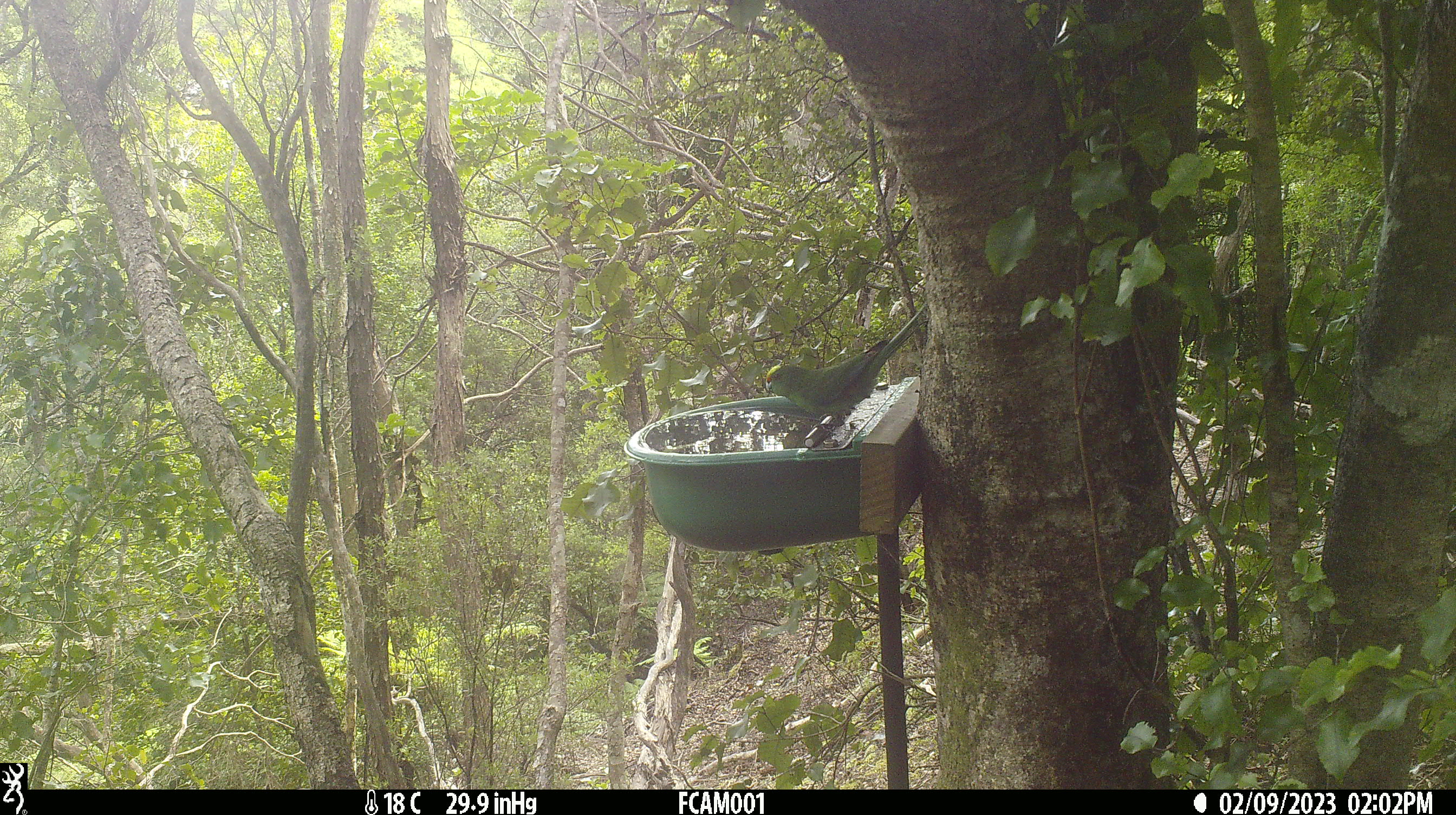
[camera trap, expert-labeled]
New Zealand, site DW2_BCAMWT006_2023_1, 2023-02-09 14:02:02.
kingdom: Animalia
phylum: Chordata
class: Aves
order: Psittaciformes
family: Psittaculidae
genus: Cyanoramphus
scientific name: Cyanoramphus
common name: parakeet